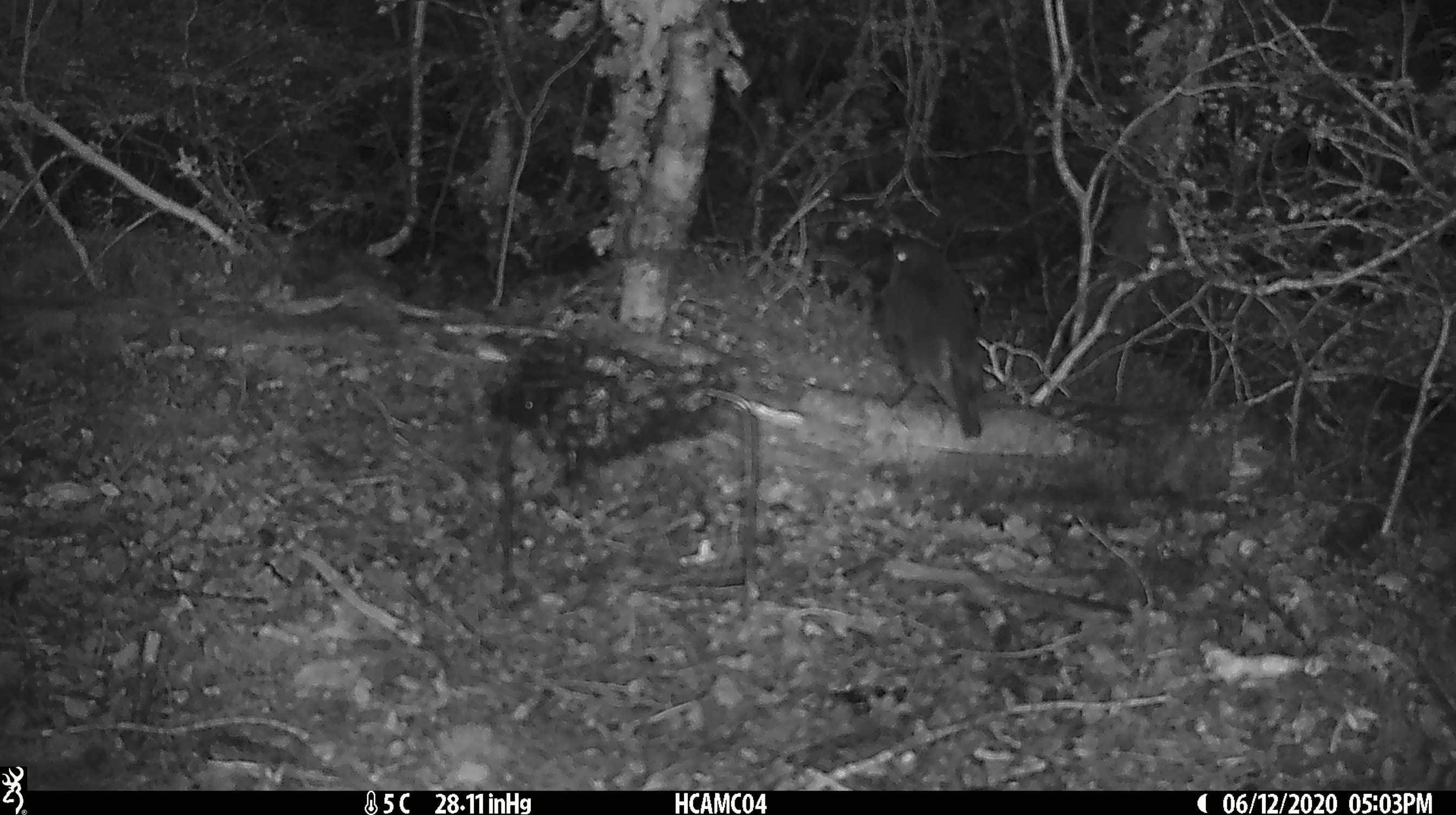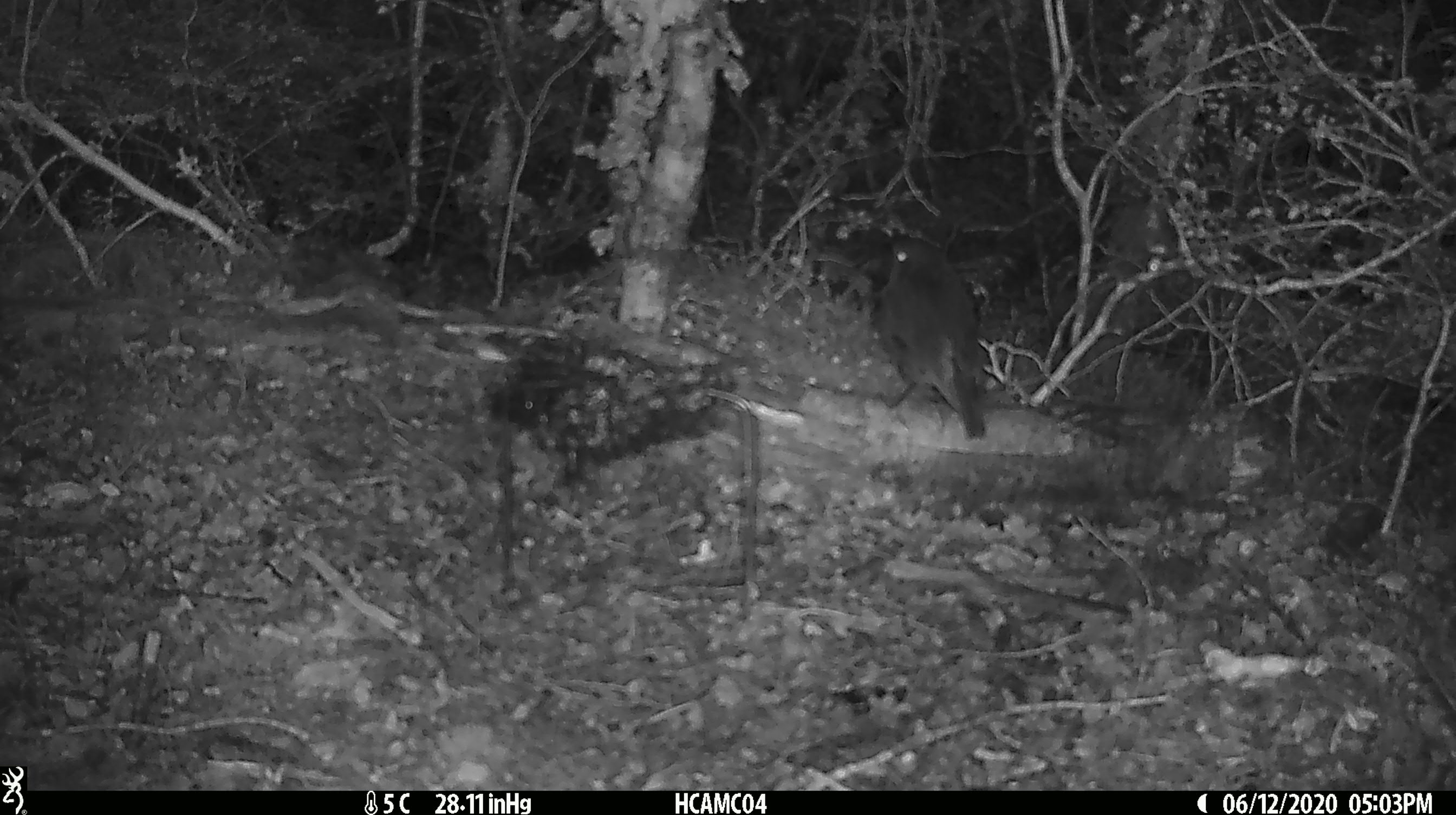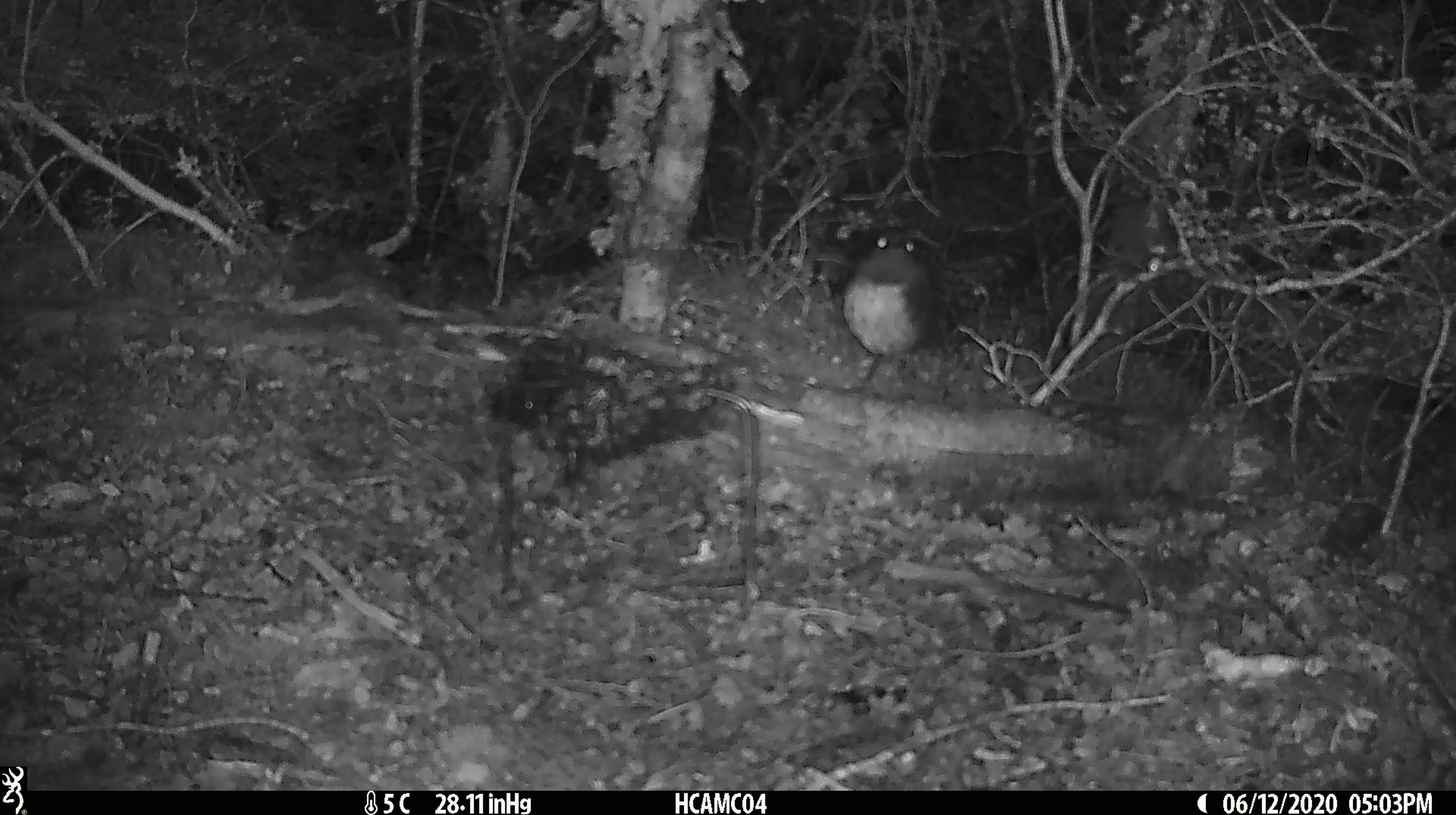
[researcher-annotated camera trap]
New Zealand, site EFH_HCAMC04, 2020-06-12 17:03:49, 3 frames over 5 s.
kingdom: Animalia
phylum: Chordata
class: Aves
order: Passeriformes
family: Petroicidae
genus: Petroica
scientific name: Petroica australis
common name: new zealand robin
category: robin